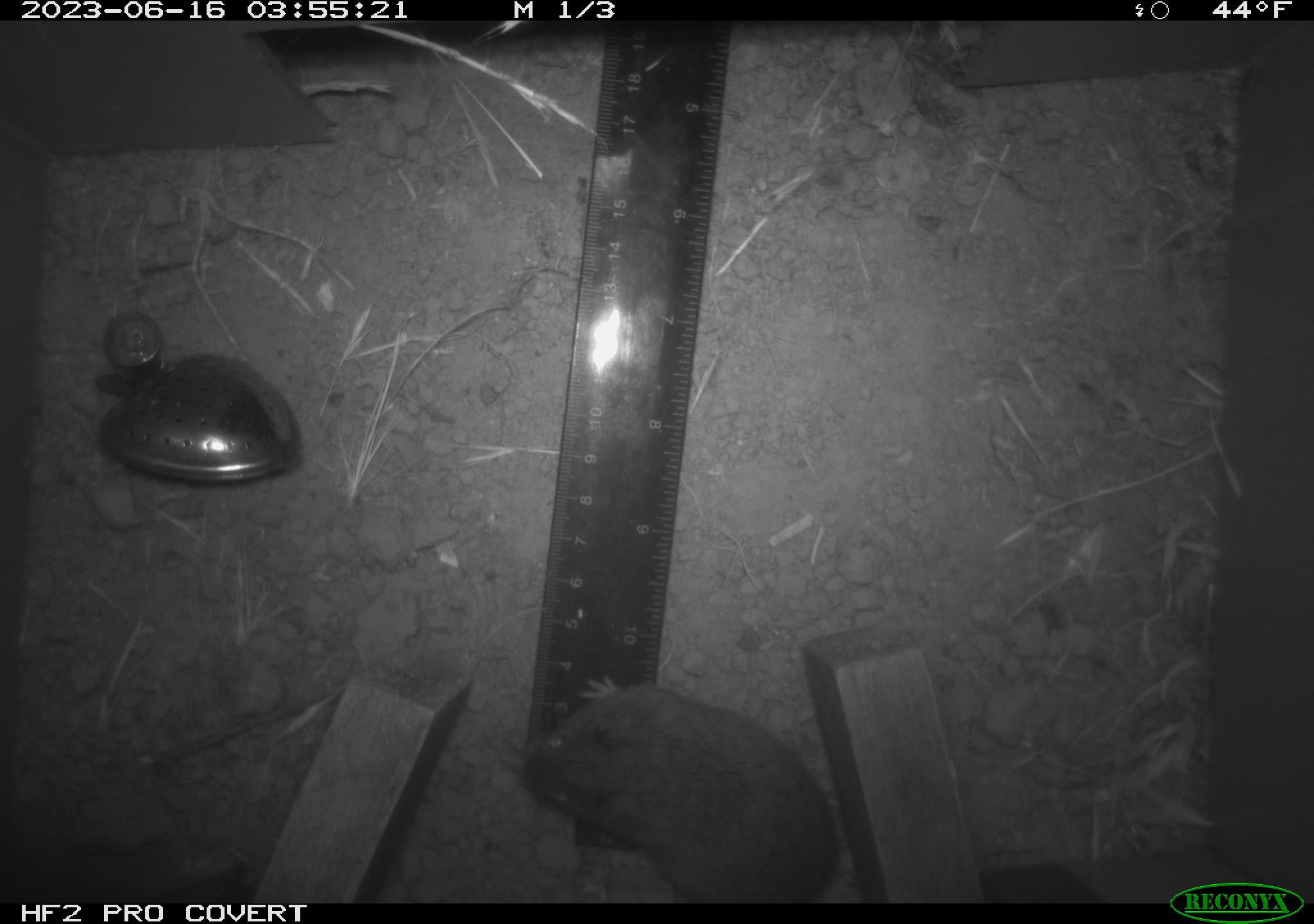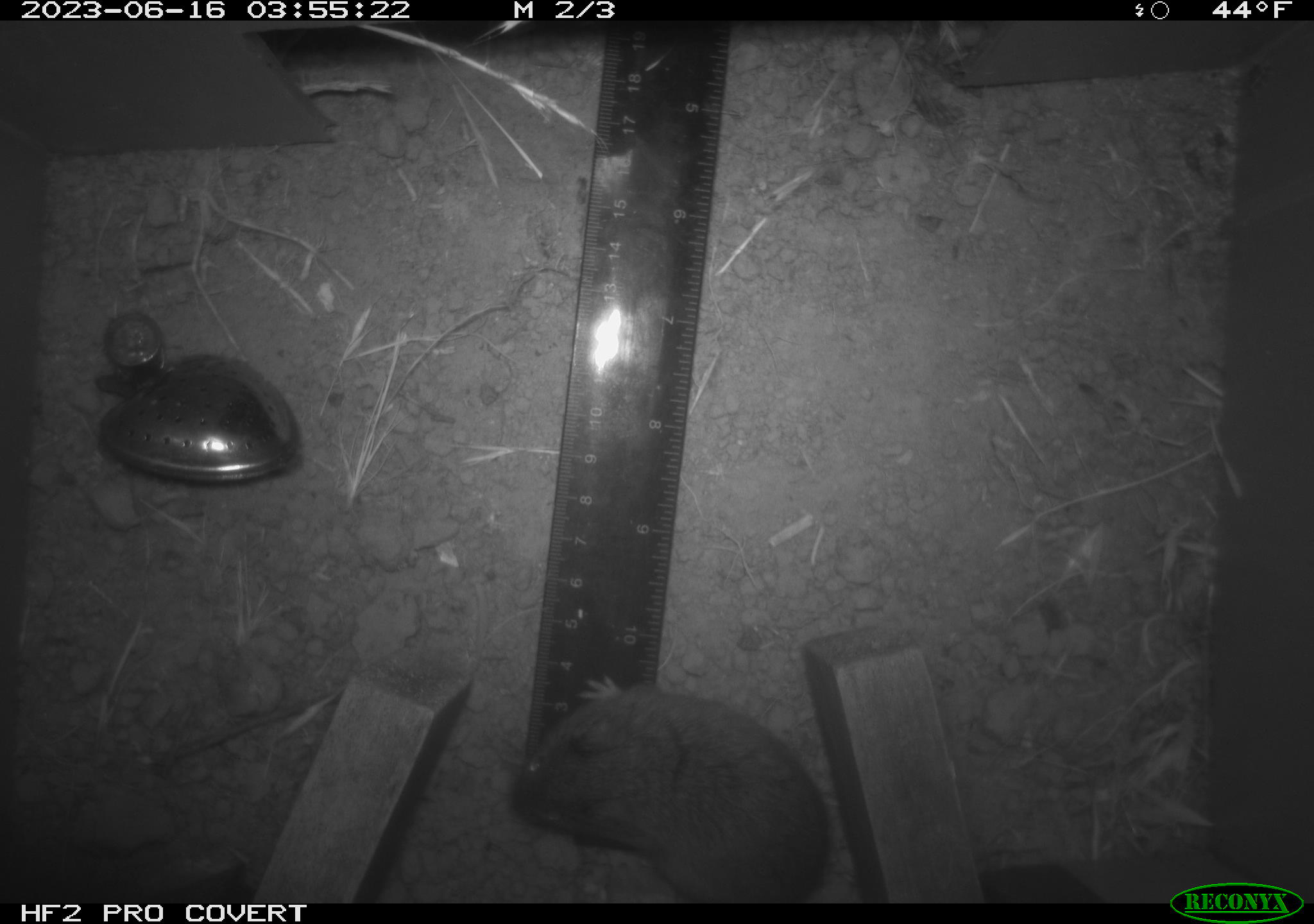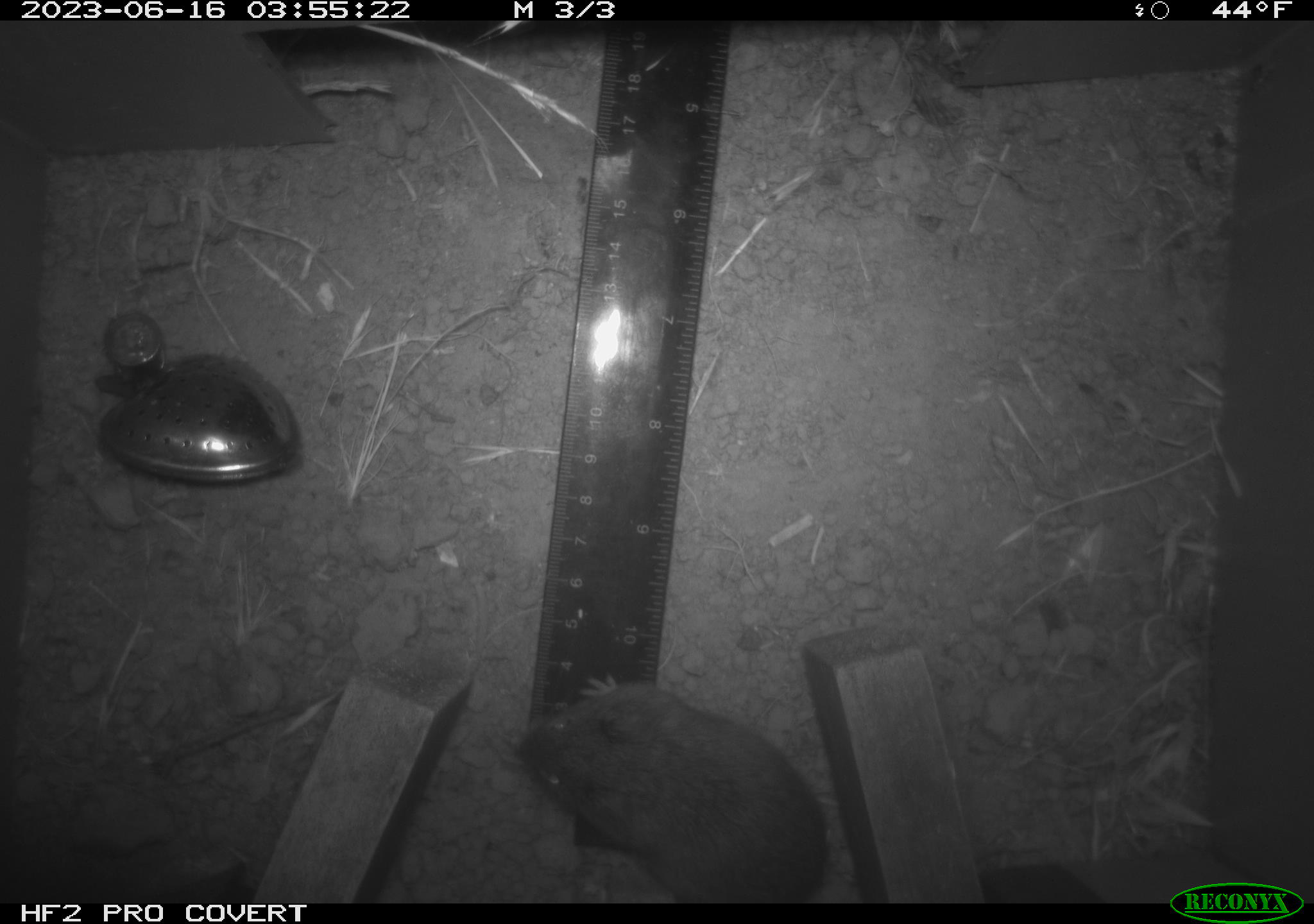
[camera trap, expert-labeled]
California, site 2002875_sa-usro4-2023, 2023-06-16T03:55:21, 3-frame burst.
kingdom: Animalia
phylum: Chordata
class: Mammalia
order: Rodentia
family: Cricetidae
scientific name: Arvicolinae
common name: voles, lemmings, and muskrats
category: arvicolinae subfamily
Arvicolinae subfamily (voles, lemmings, and muskrats) (Arvicolinae).